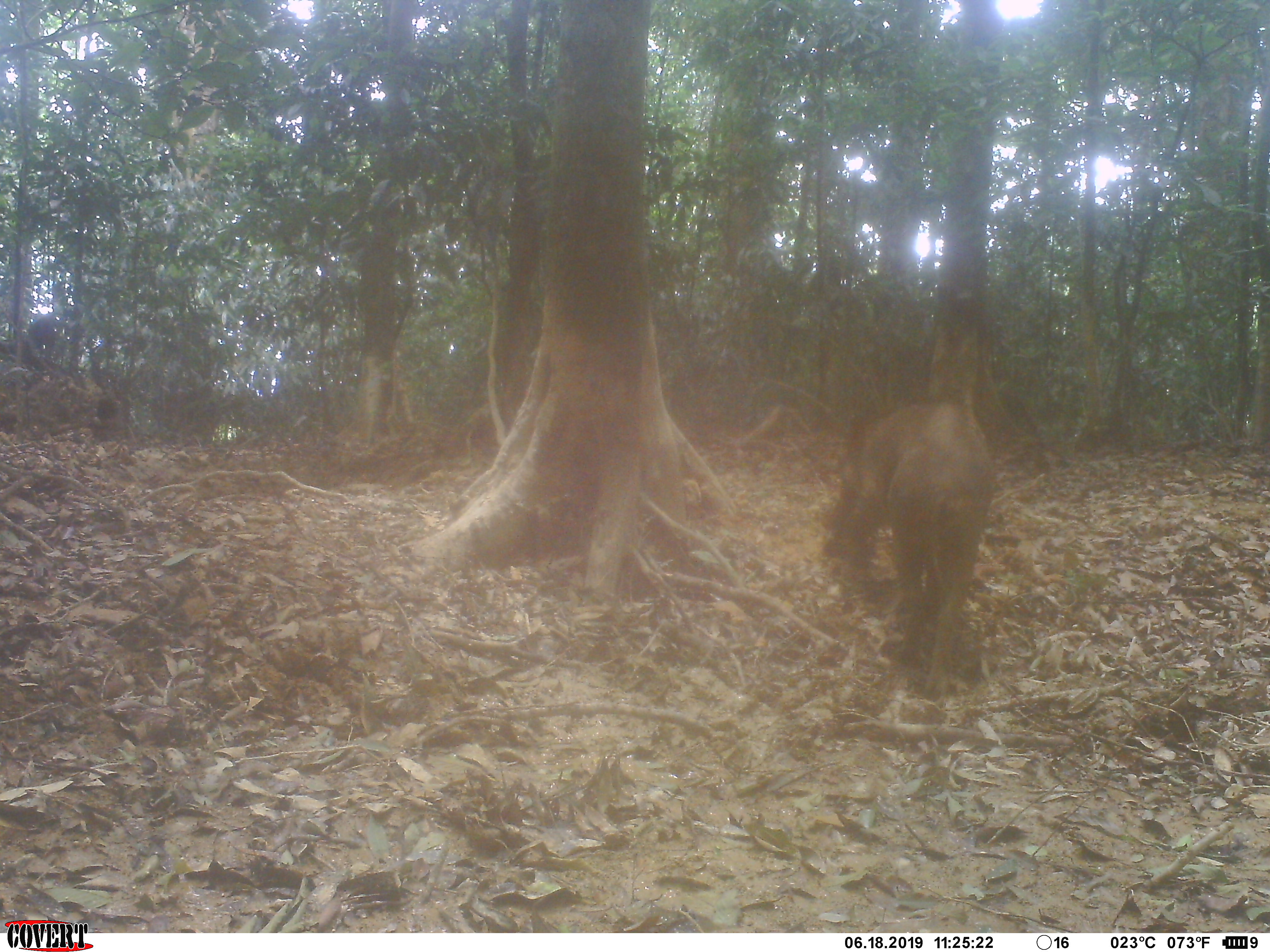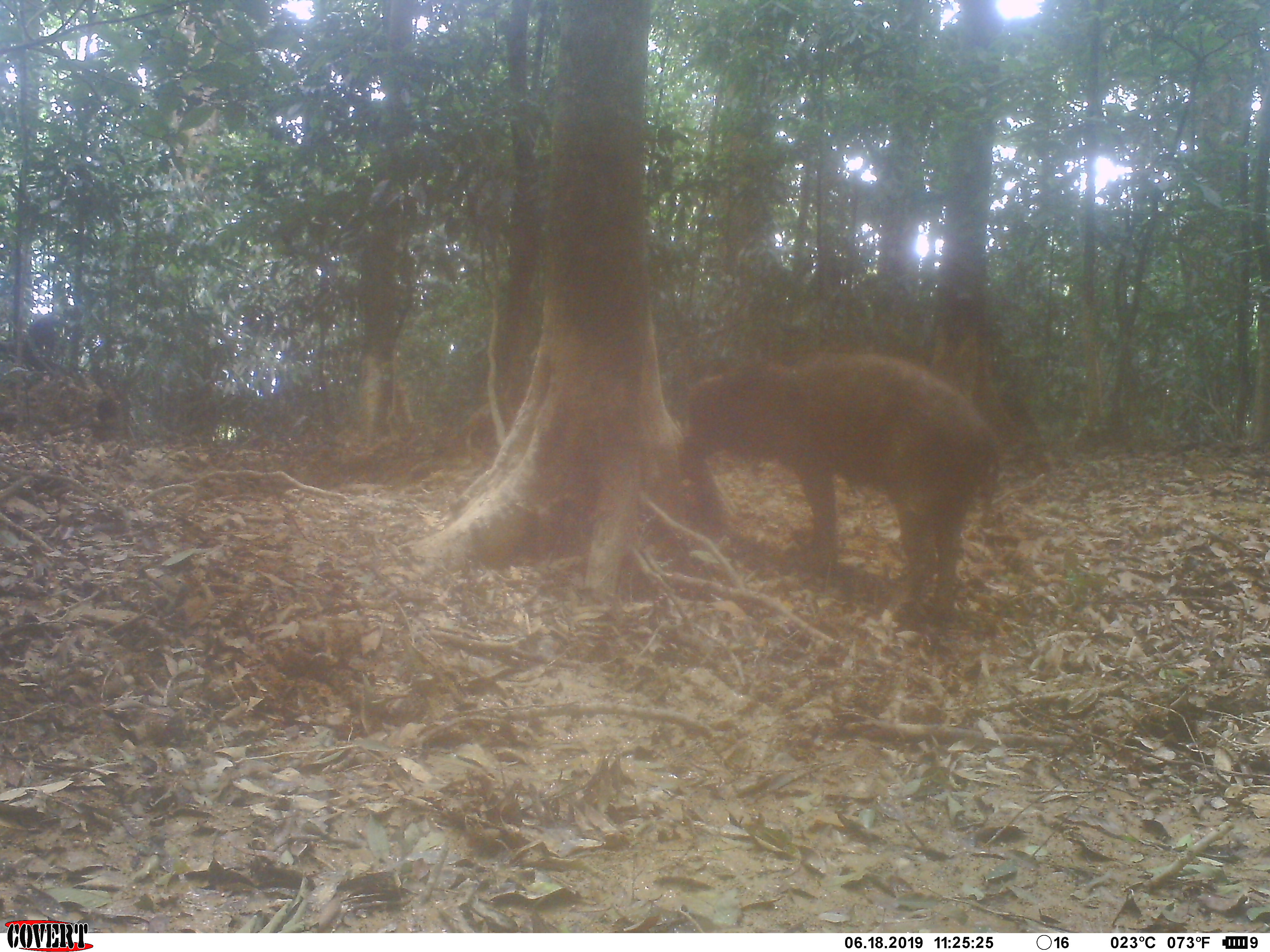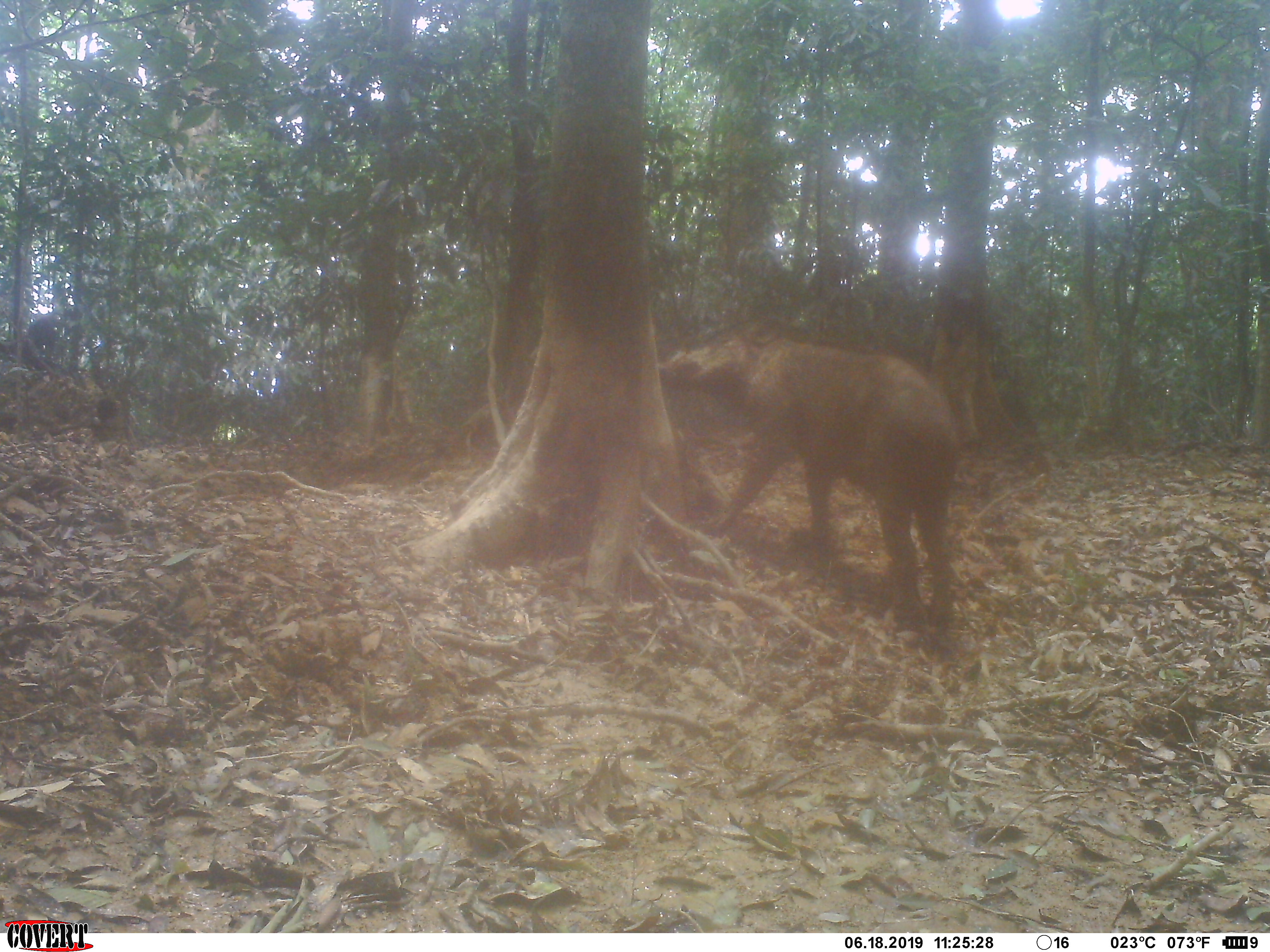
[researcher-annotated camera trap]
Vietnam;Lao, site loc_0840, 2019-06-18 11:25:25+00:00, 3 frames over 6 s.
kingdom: Animalia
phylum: Chordata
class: Mammalia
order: Artiodactyla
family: Suidae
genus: Sus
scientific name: Sus scrofa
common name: eurasian wild pig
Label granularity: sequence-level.